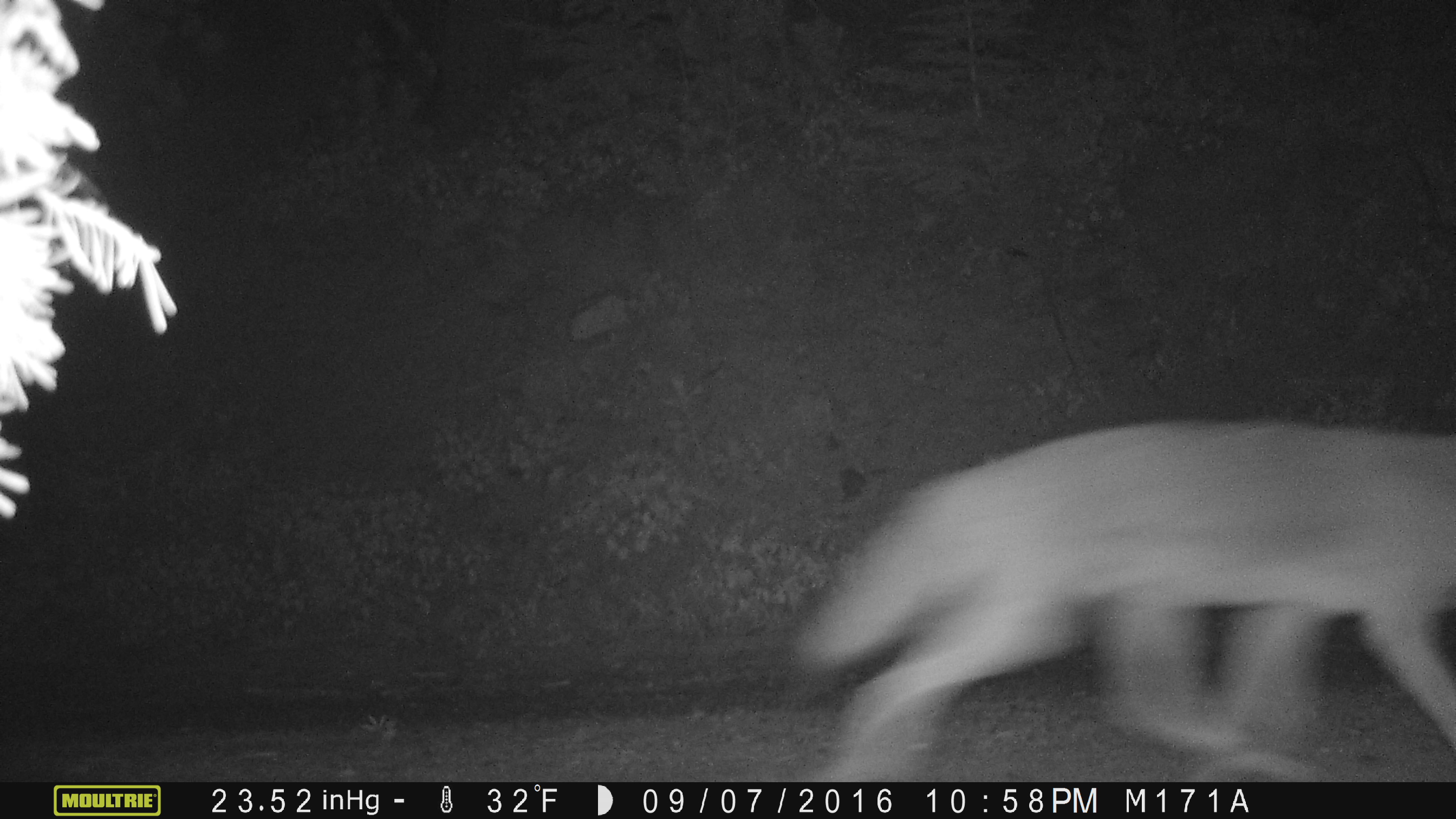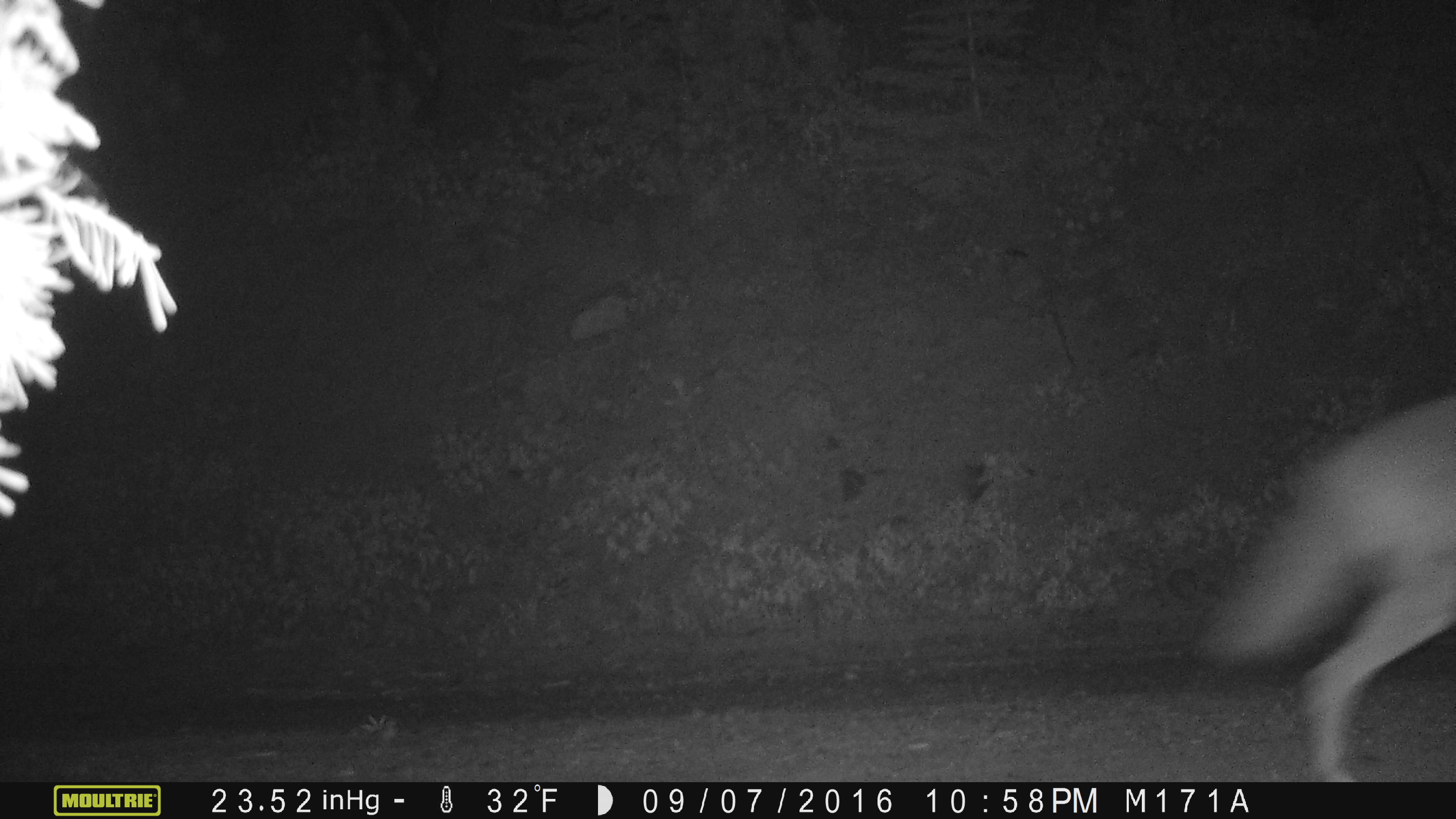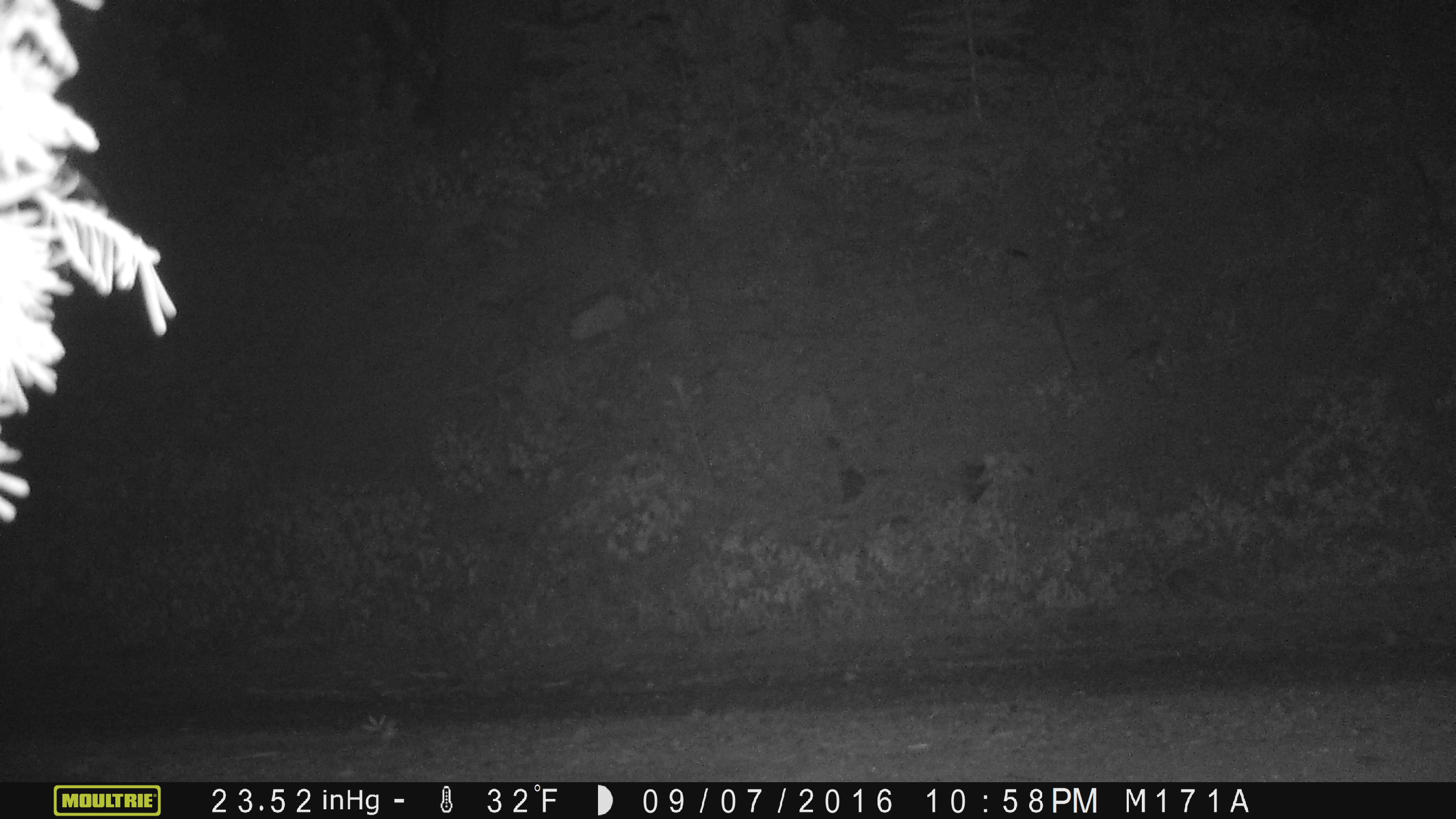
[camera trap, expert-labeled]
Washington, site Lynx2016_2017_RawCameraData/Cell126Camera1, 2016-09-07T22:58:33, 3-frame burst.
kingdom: Animalia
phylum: Chordata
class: Mammalia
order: Carnivora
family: Canidae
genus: Canis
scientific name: Canis latrans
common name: coyote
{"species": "Canis latrans (coyote)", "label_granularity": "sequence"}